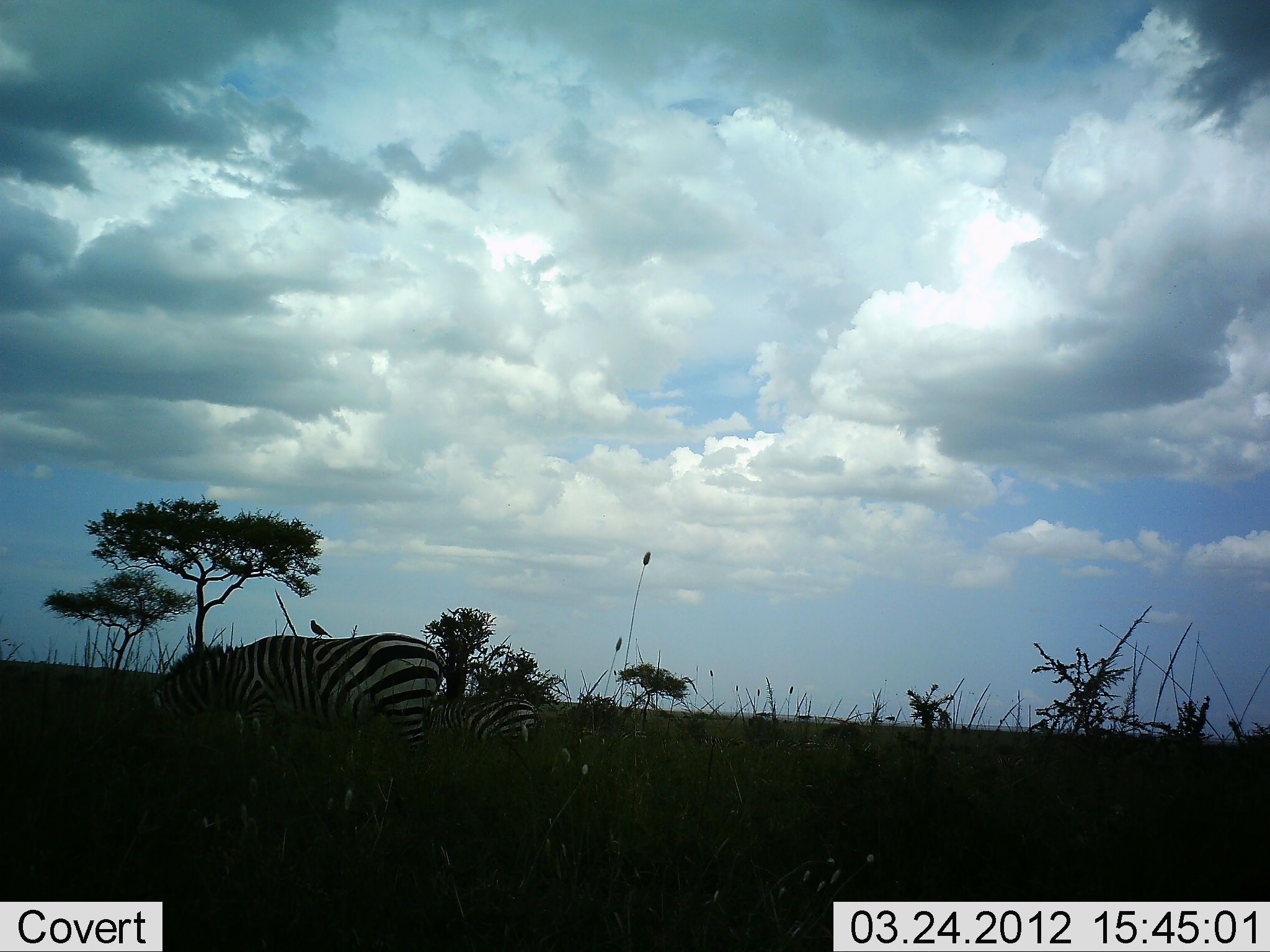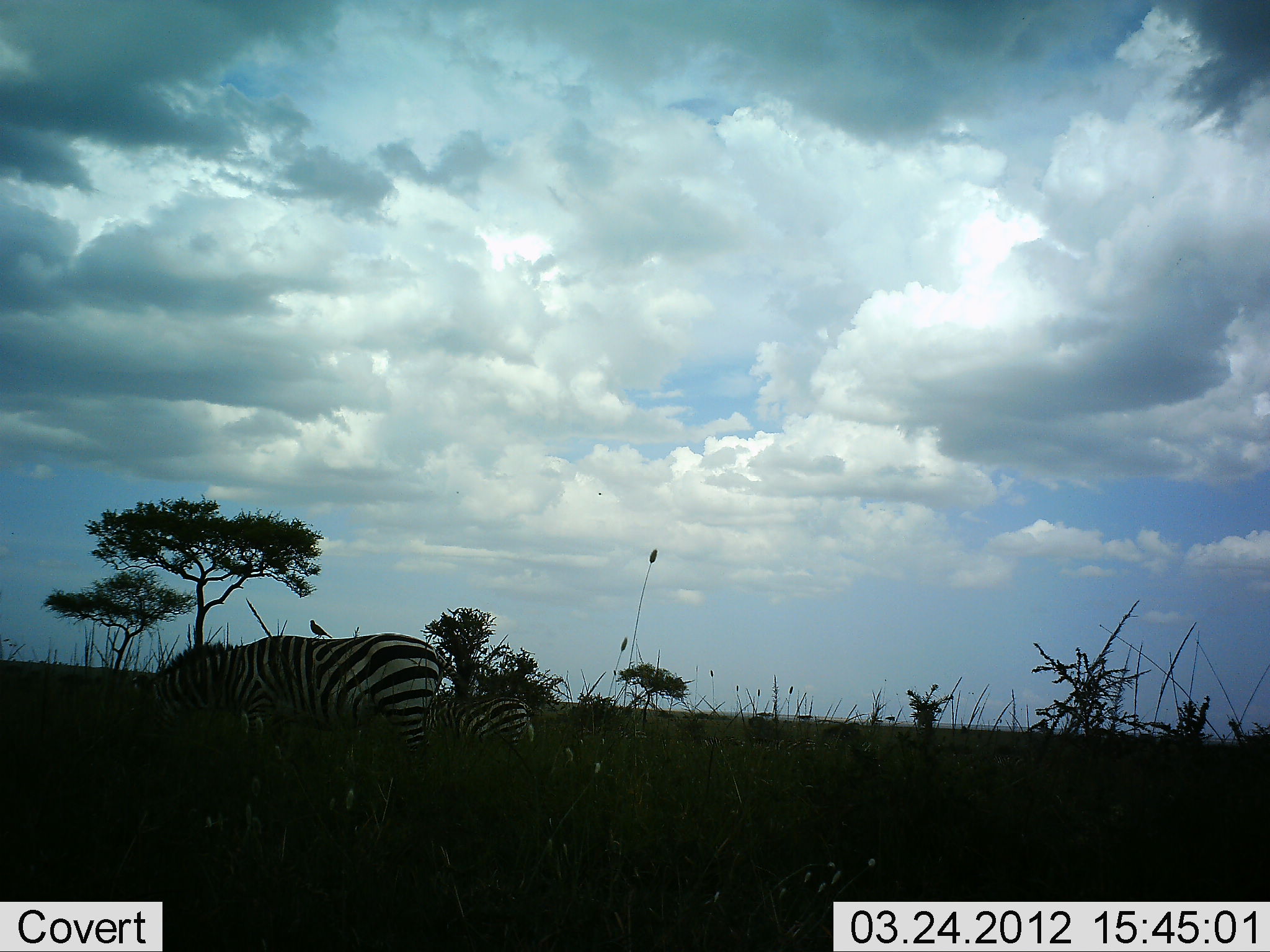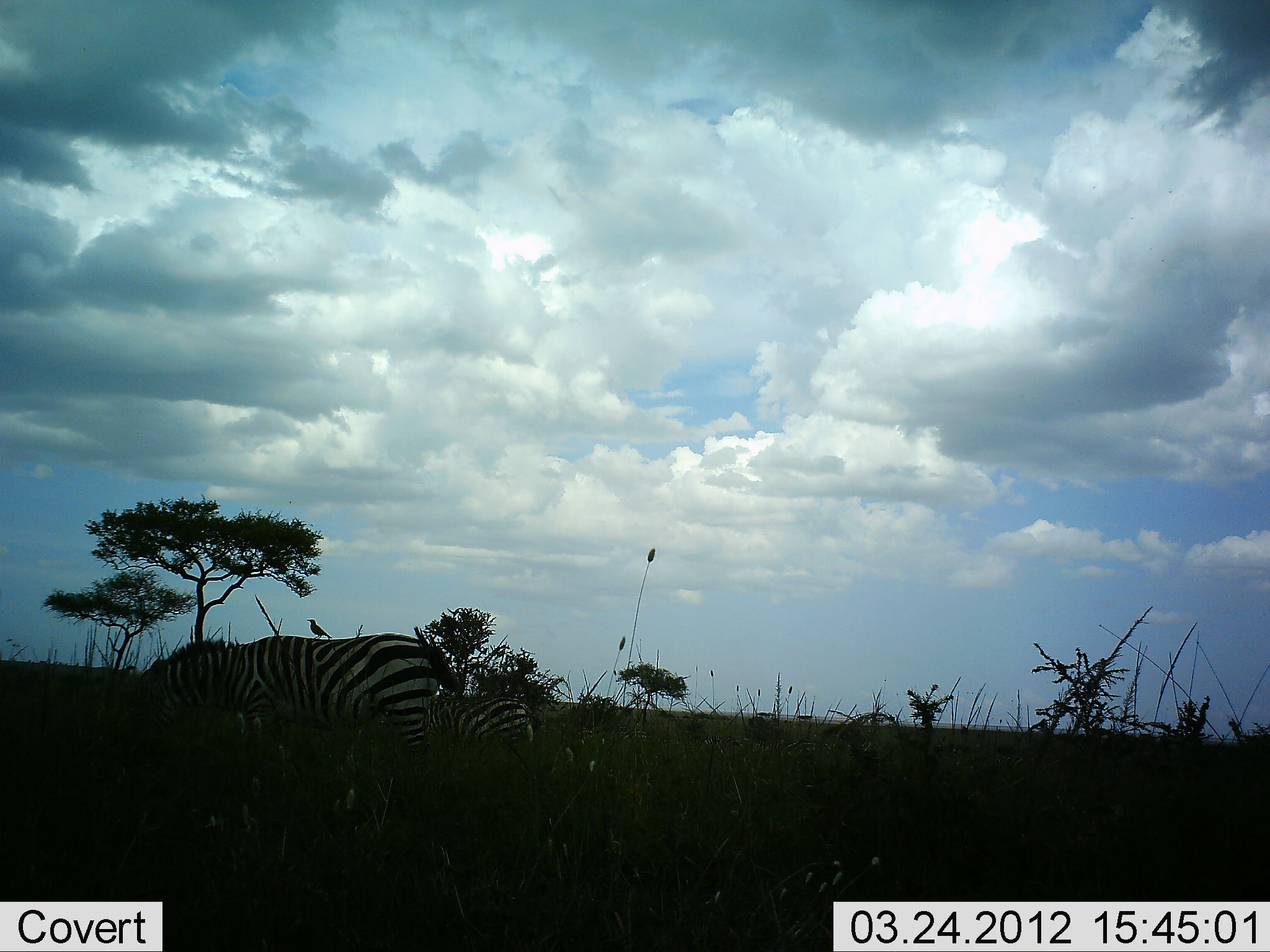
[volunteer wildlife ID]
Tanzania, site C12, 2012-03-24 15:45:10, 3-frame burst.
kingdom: Animalia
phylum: Chordata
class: Mammalia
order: Perissodactyla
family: Equidae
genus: Equus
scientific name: Equus quagga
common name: plains zebra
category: zebra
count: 2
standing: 30%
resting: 3%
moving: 3%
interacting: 0%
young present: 21%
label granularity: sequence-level